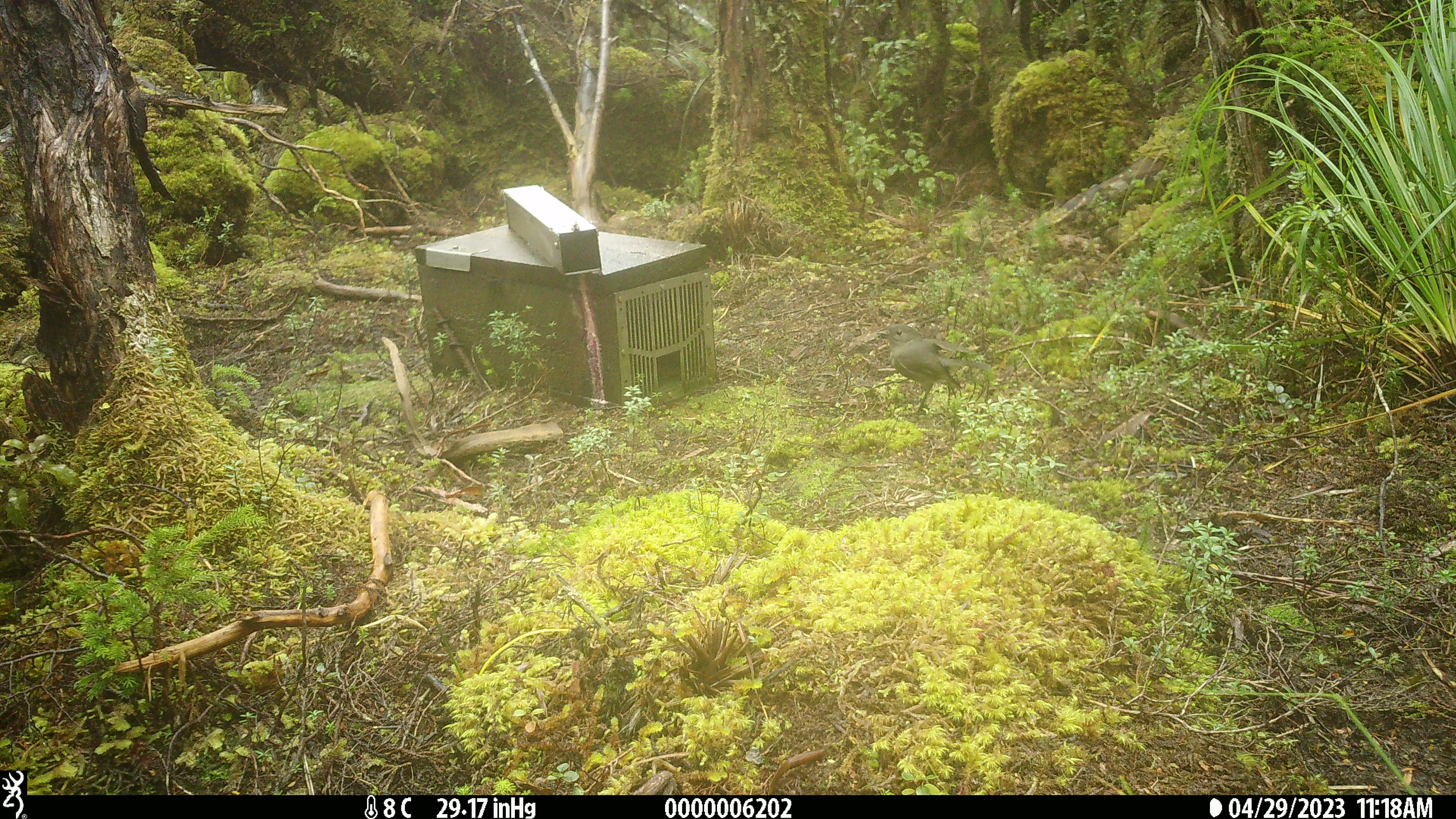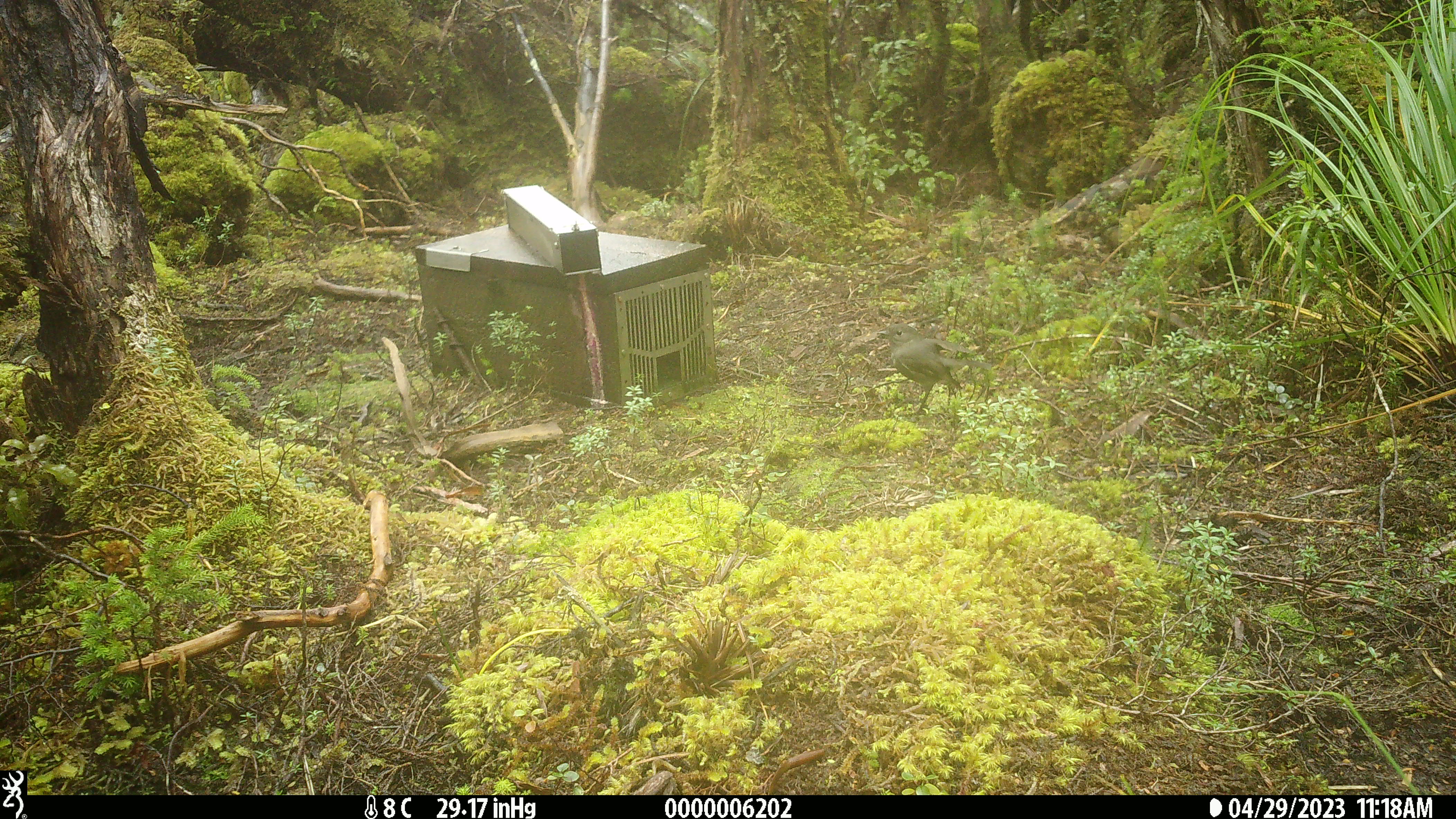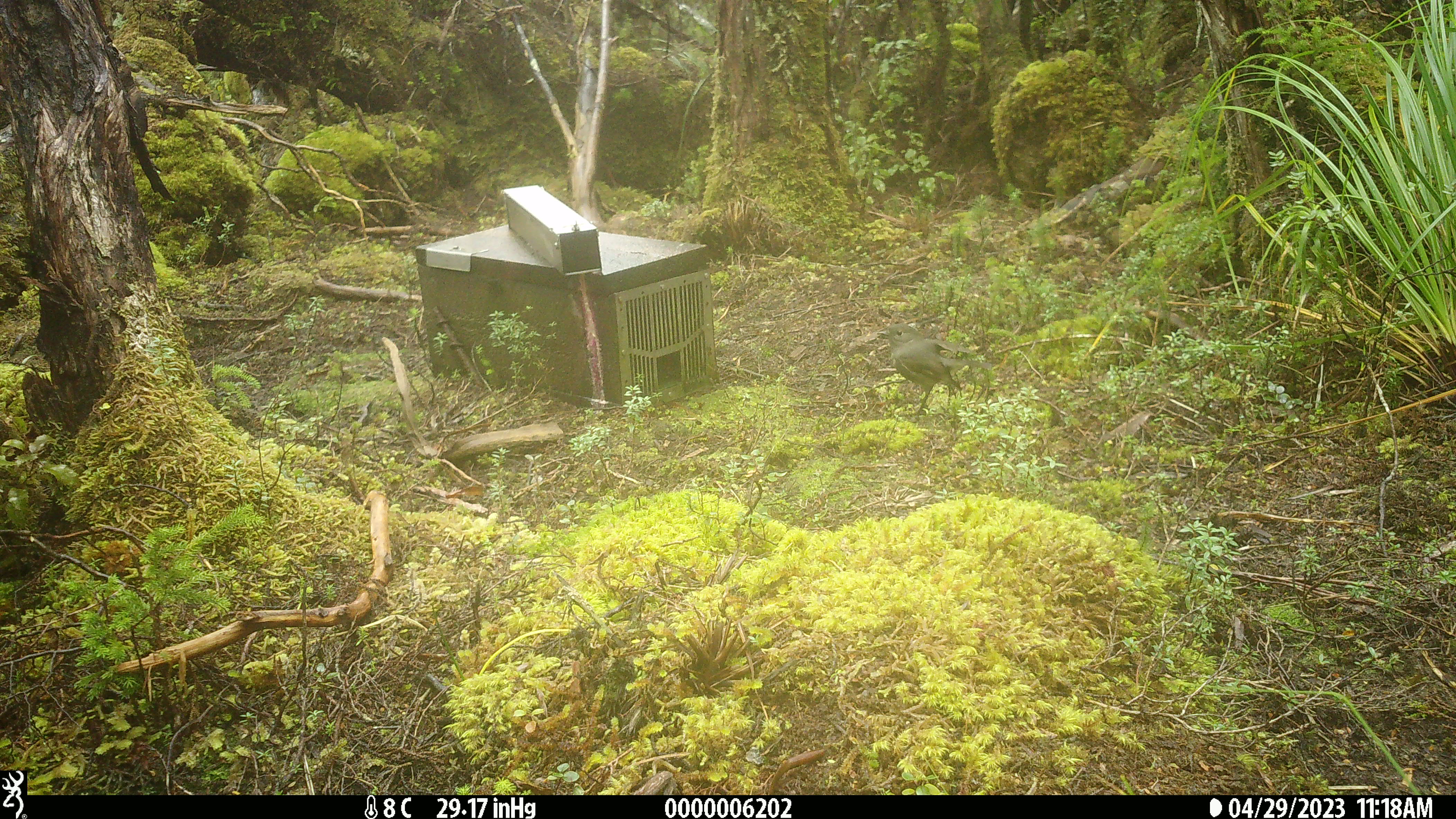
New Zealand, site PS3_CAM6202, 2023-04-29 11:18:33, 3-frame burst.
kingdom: Animalia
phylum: Chordata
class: Aves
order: Passeriformes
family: Petroicidae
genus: Petroica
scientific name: Petroica australis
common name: new zealand robin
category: robin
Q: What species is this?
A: Robin (new zealand robin) (Petroica australis).